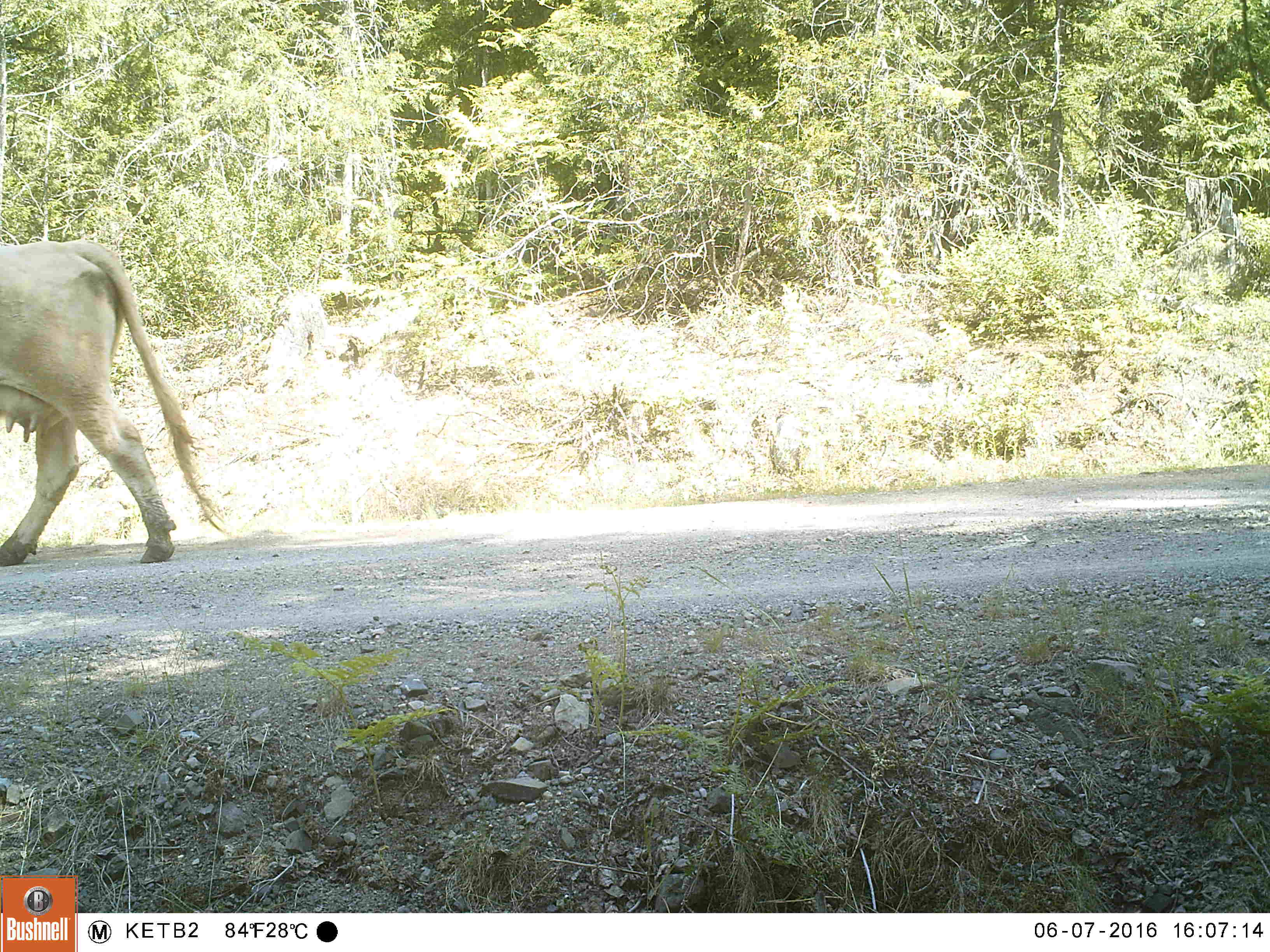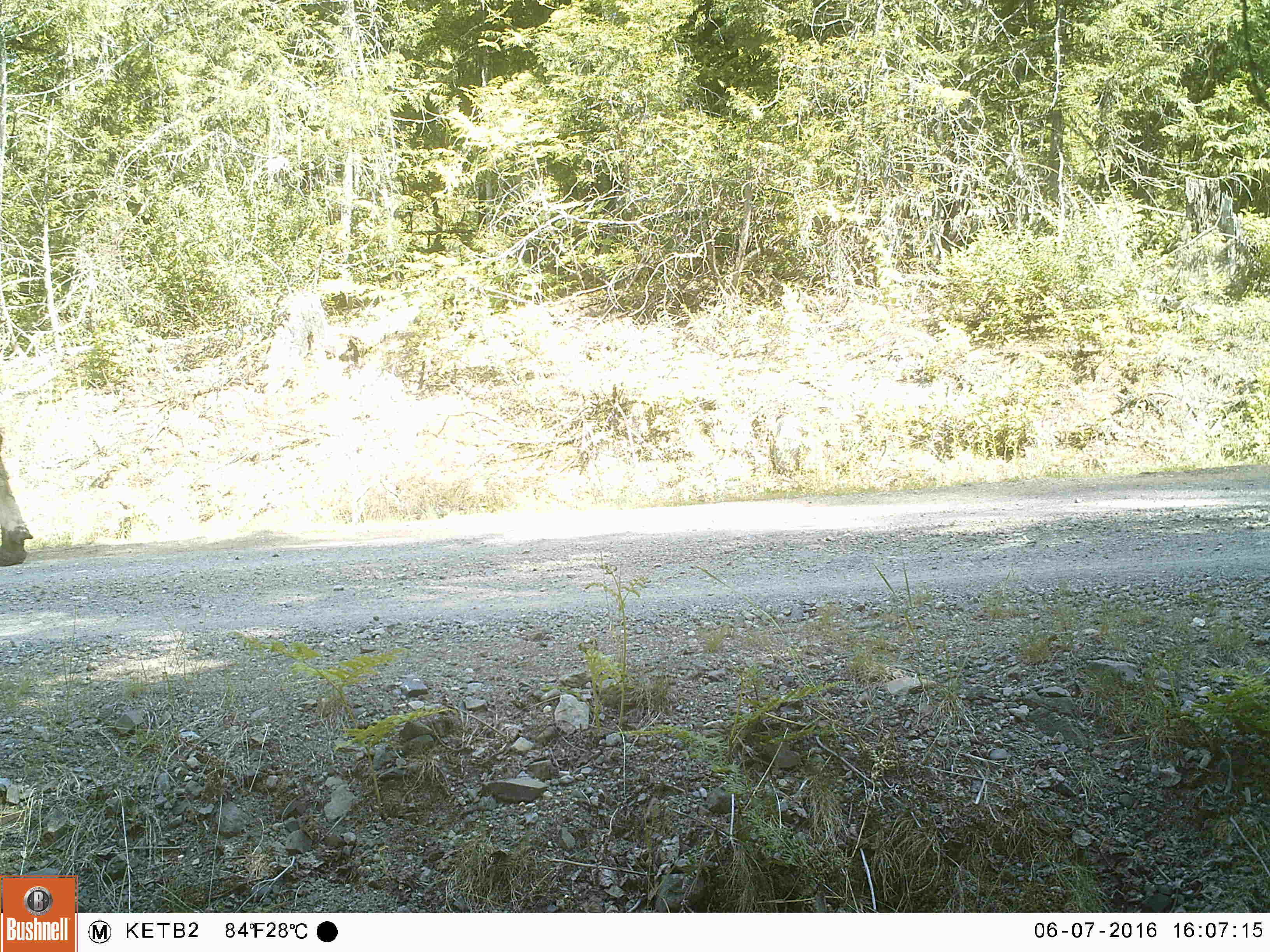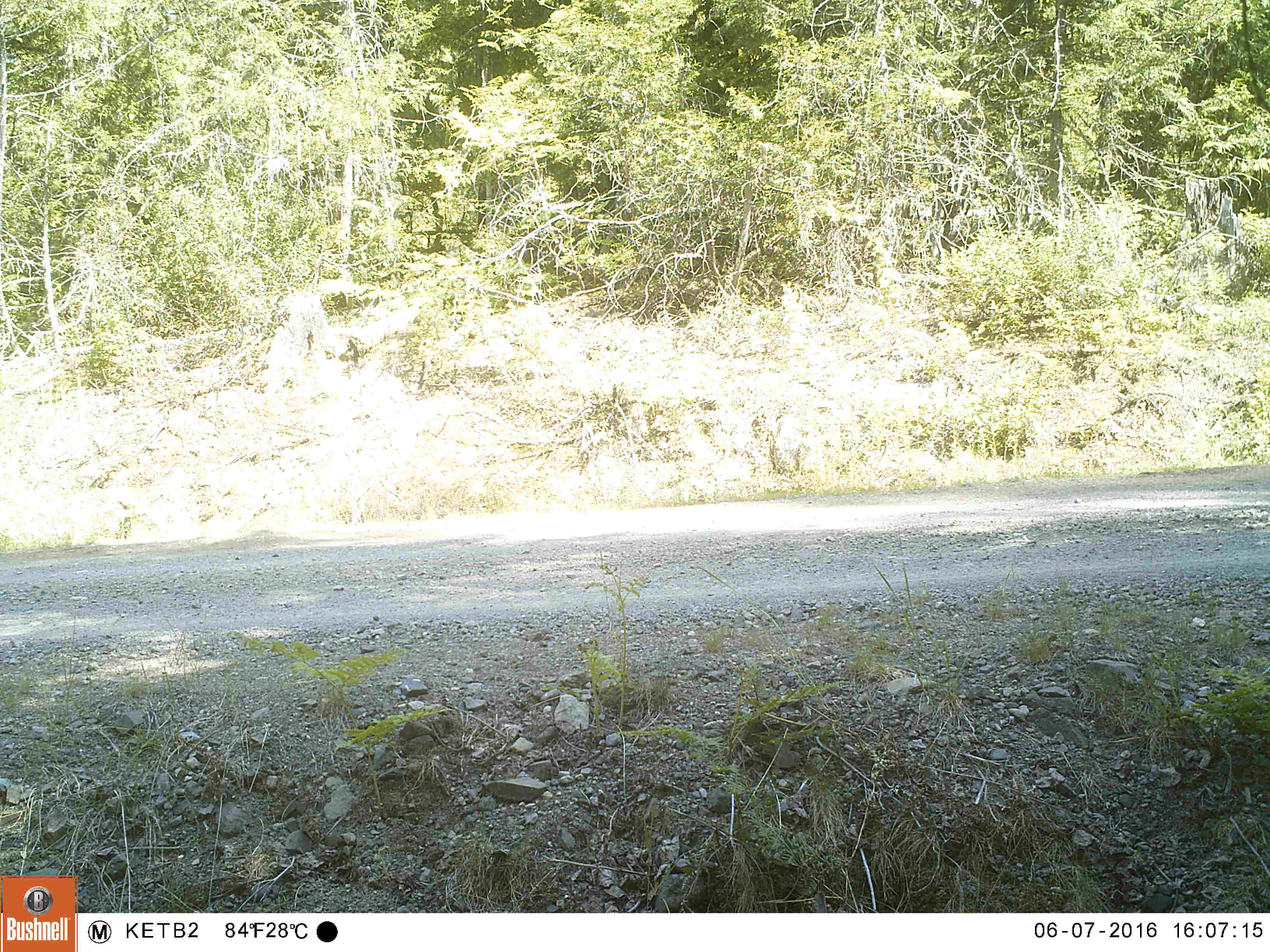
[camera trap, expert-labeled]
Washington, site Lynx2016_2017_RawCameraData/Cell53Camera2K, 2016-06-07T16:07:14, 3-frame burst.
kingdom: Animalia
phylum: Chordata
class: Mammalia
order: Artiodactyla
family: Bovidae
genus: Bos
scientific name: Bos taurus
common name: domestic cattle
Domestic cattle (Bos taurus). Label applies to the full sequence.